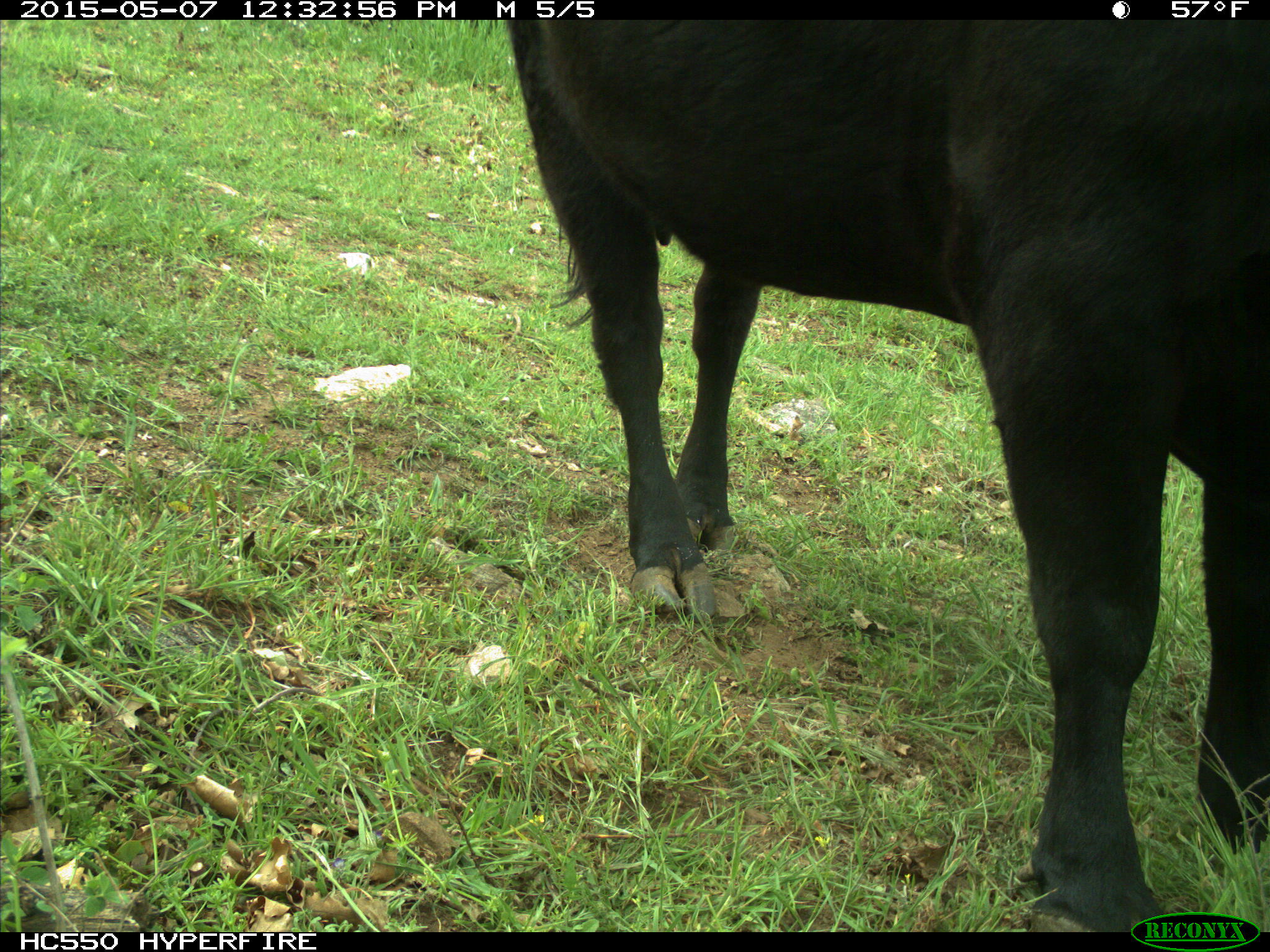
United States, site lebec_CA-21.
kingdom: Animalia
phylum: Chordata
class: Mammalia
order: Artiodactyla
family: Bovidae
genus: Bos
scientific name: Bos taurus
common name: domestic cow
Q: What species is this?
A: Bos taurus (domestic cow).